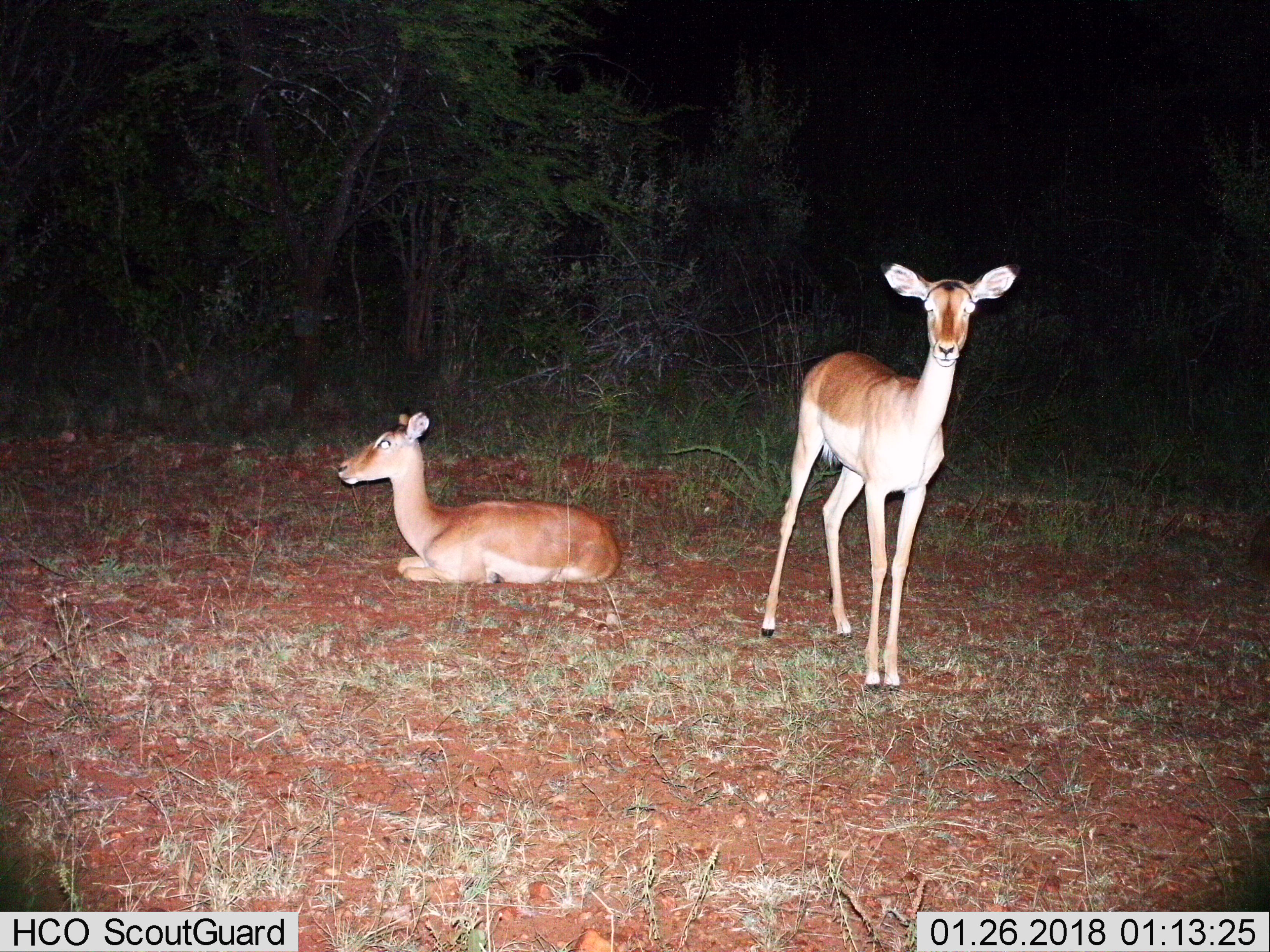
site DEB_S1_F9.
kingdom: Animalia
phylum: Chordata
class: Mammalia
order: Artiodactyla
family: Bovidae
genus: Aepyceros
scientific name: Aepyceros melampus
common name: impala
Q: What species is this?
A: Impala (Aepyceros melampus).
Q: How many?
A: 2.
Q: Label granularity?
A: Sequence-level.